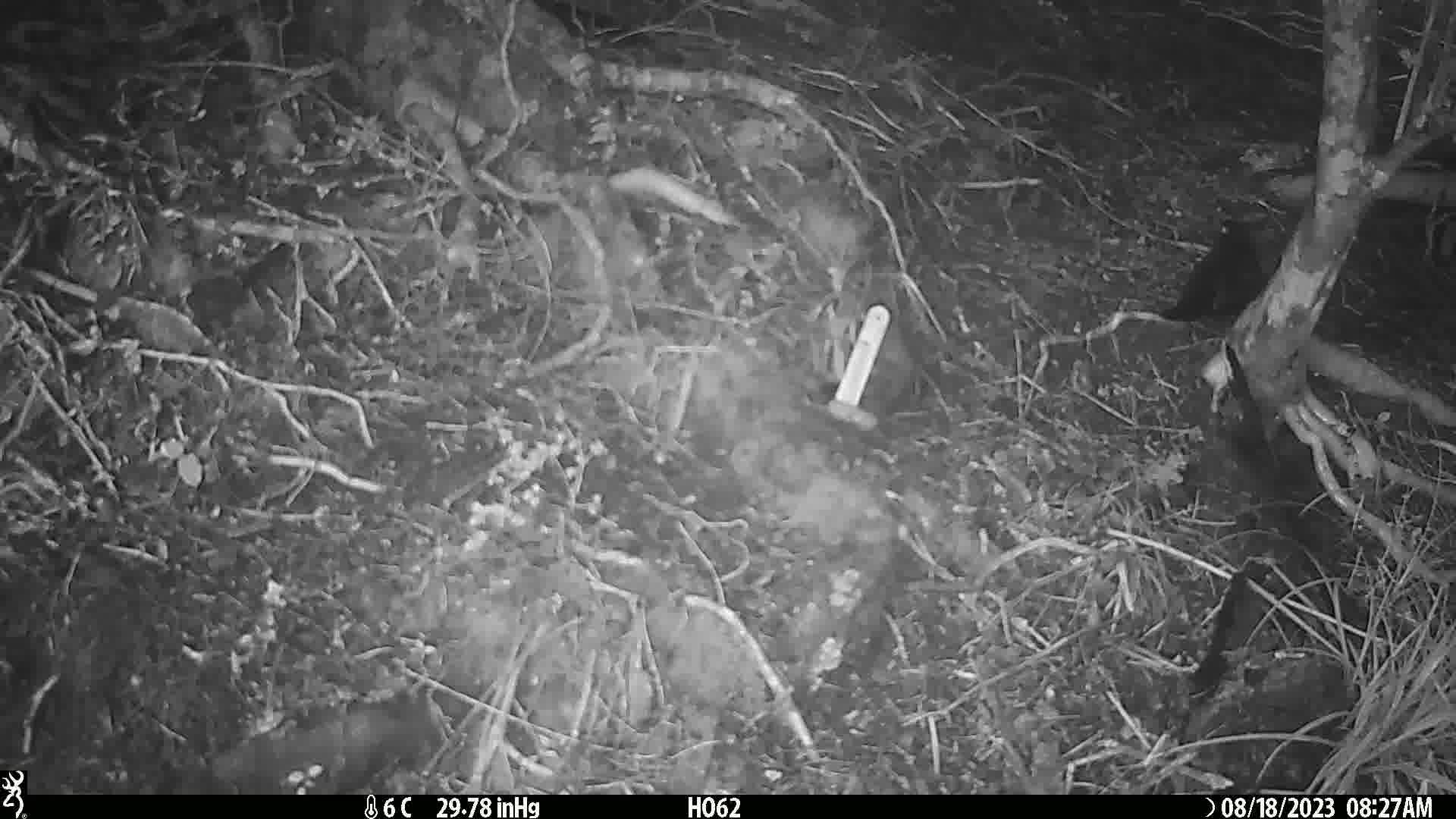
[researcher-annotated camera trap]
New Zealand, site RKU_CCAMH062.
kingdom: Animalia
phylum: Chordata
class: Aves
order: Passeriformes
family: Turdidae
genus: Turdus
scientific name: Turdus merula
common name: eurasian blackbird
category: blackbird